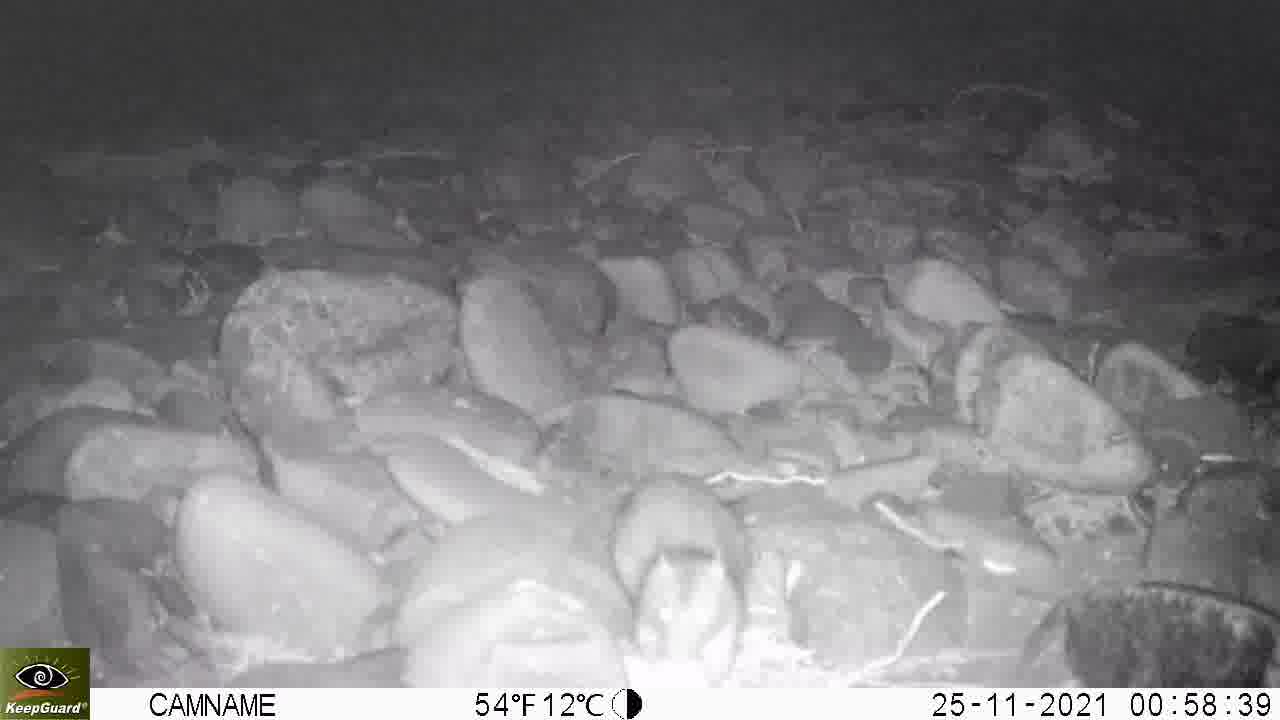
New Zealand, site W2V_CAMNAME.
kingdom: Animalia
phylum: Chordata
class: Mammalia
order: Rodentia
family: Muridae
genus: Rattus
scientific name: Rattus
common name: rat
Rat (Rattus).